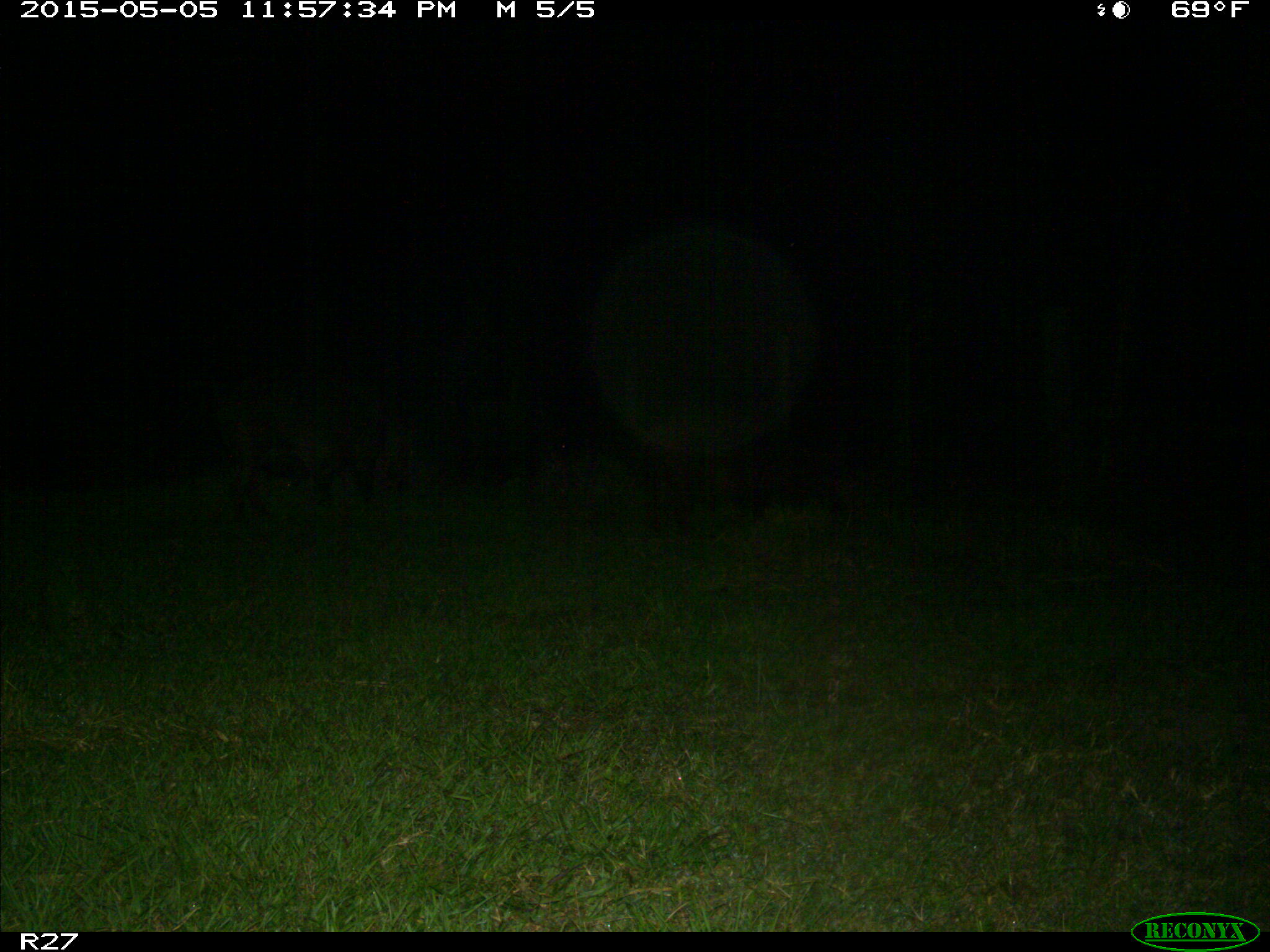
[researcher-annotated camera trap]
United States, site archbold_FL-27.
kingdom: Animalia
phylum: Chordata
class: Mammalia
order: Artiodactyla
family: Suidae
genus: Sus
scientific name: Sus scrofa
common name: wild boar